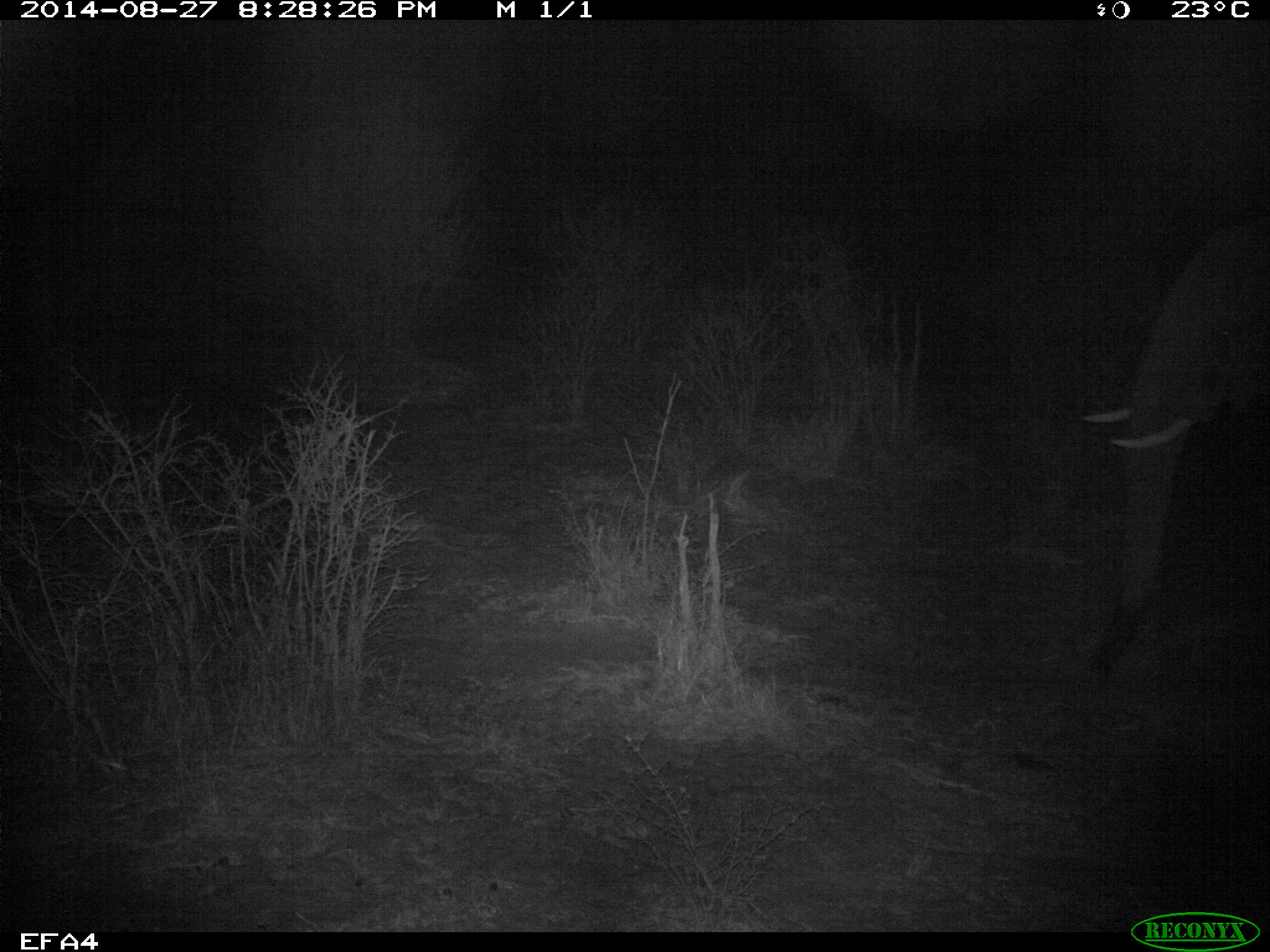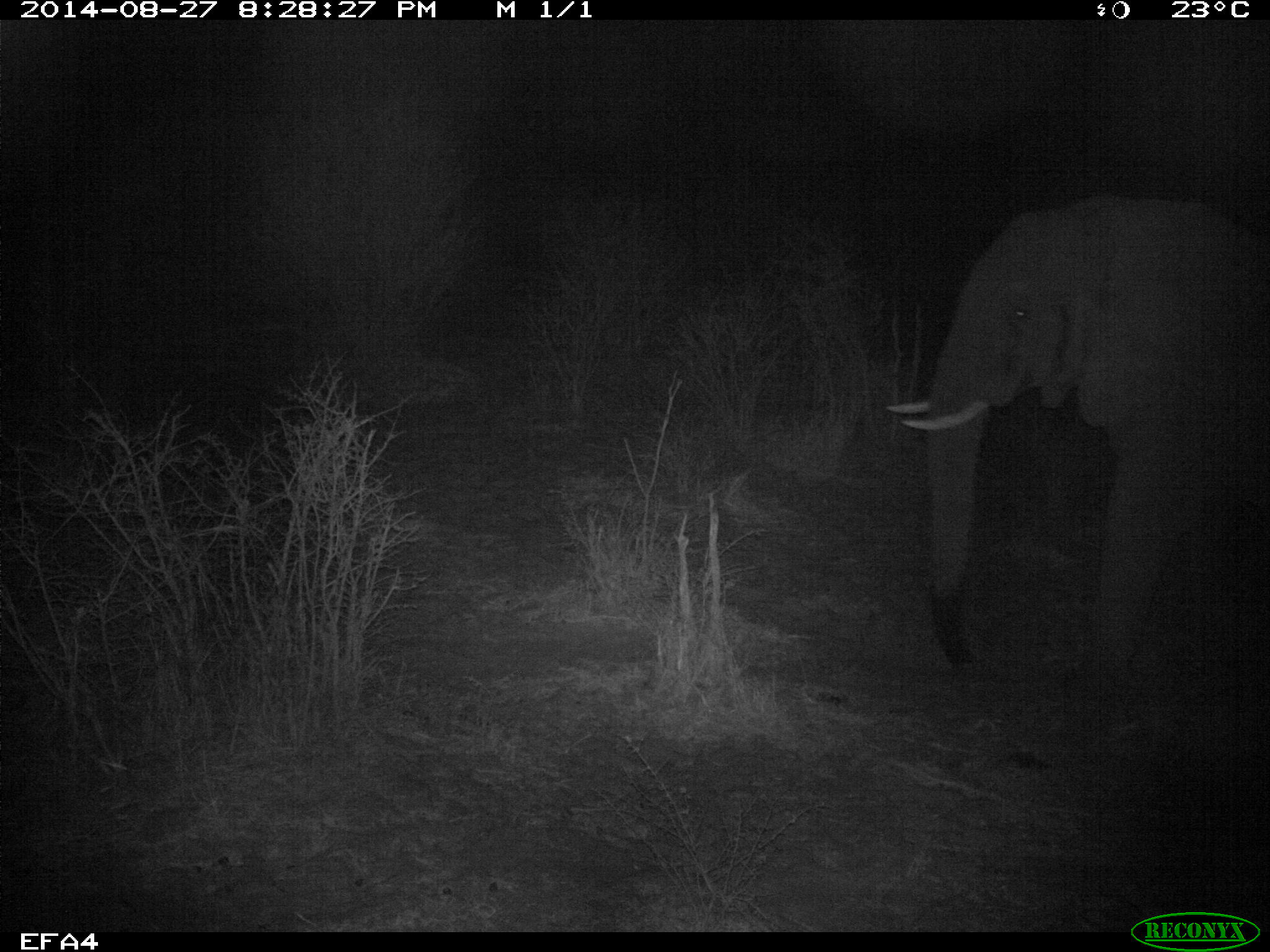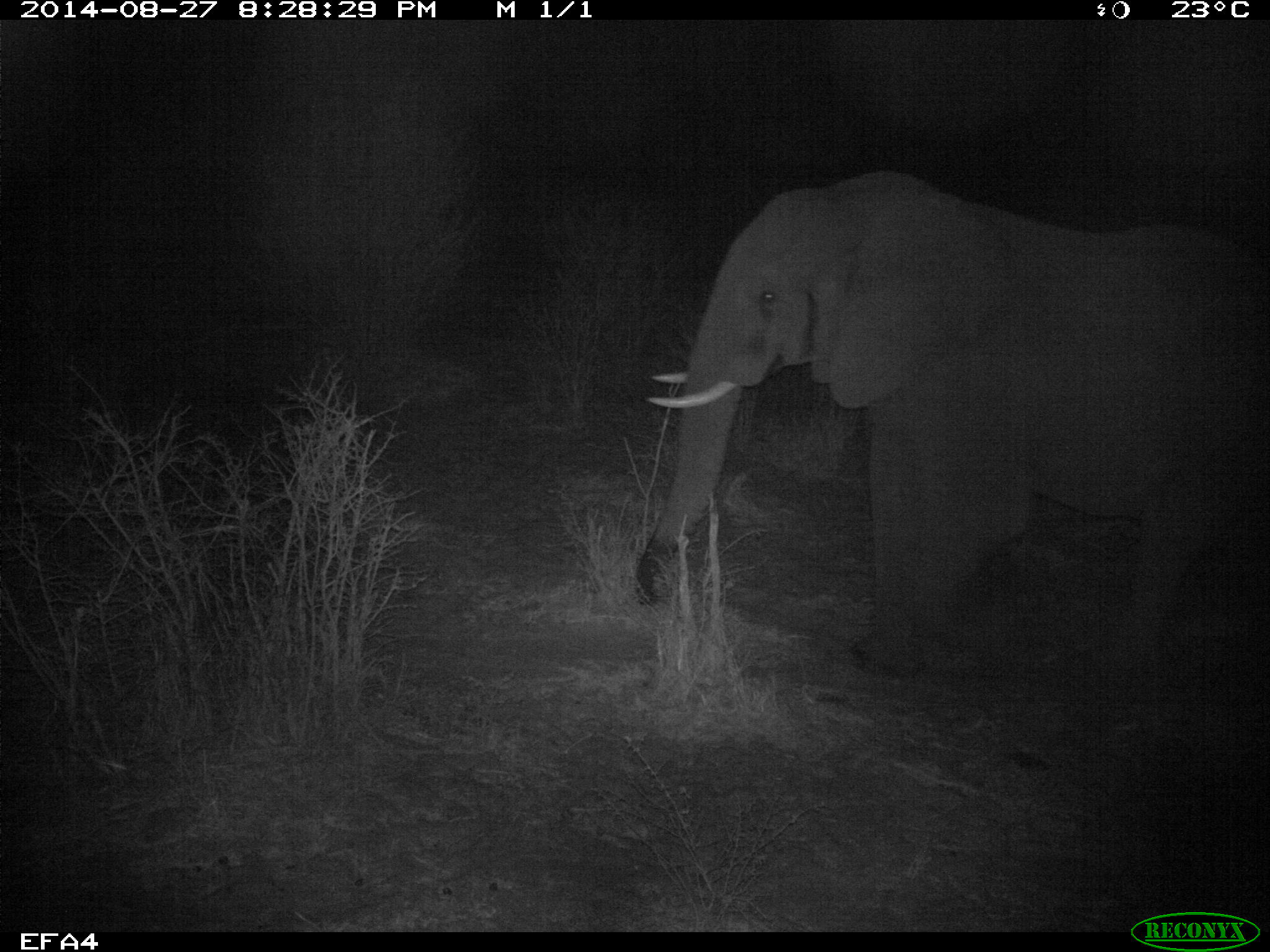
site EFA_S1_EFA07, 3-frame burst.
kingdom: Animalia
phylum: Chordata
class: Mammalia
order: Proboscidea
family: Elephantidae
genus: Loxodonta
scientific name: Loxodonta africana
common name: african bush elephant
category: elephant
Elephant (african bush elephant) (Loxodonta africana), count 1. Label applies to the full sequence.